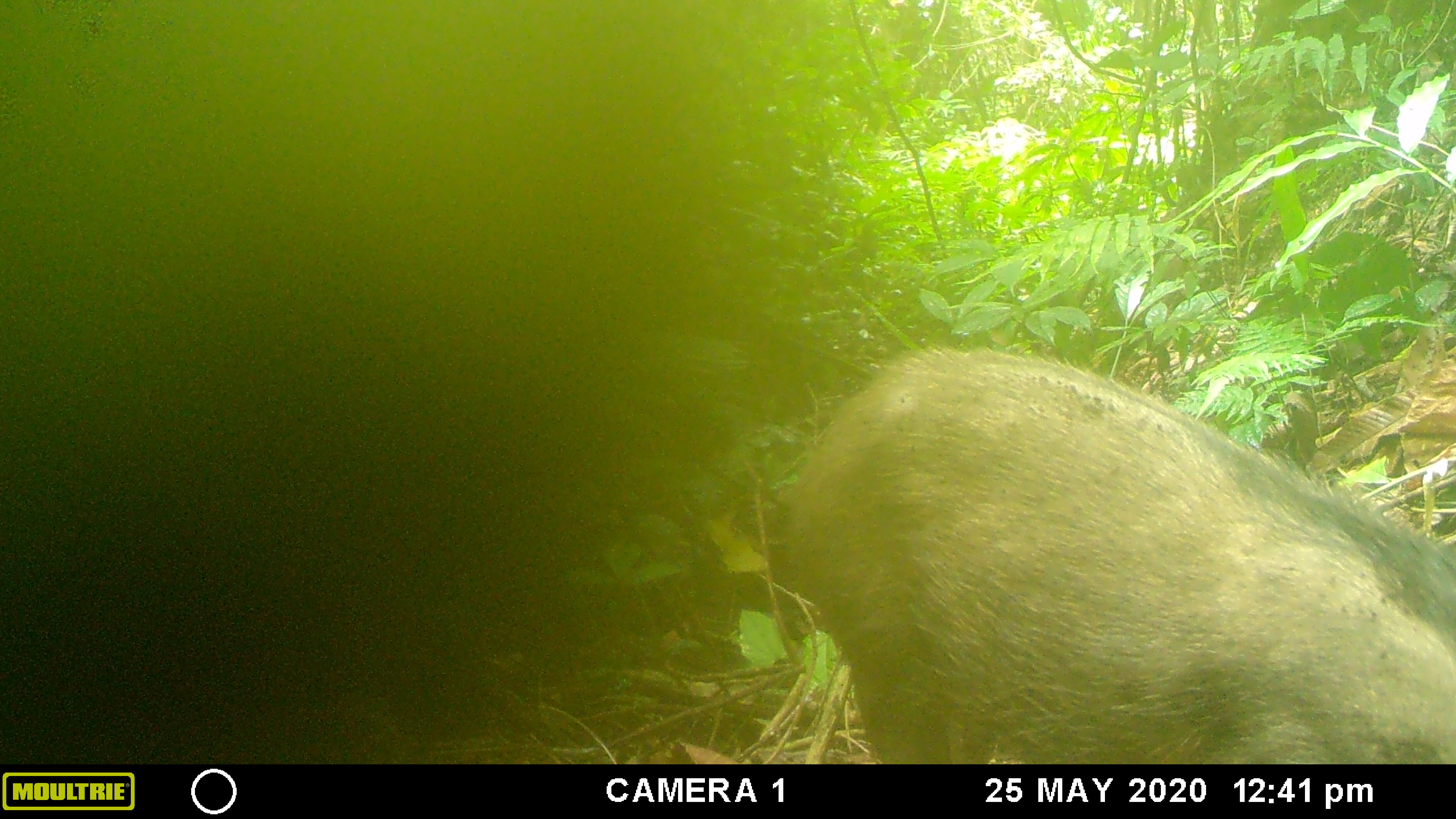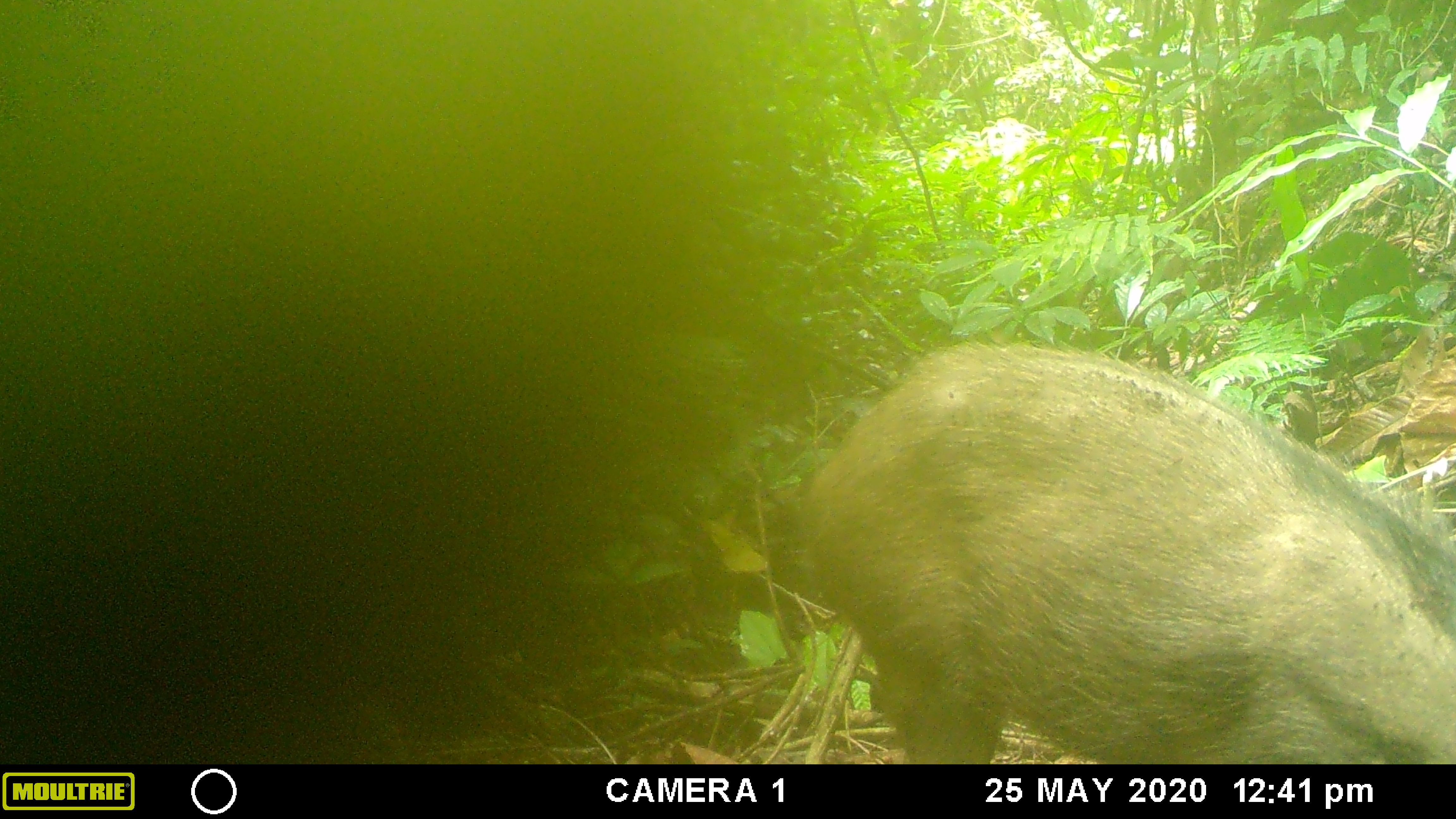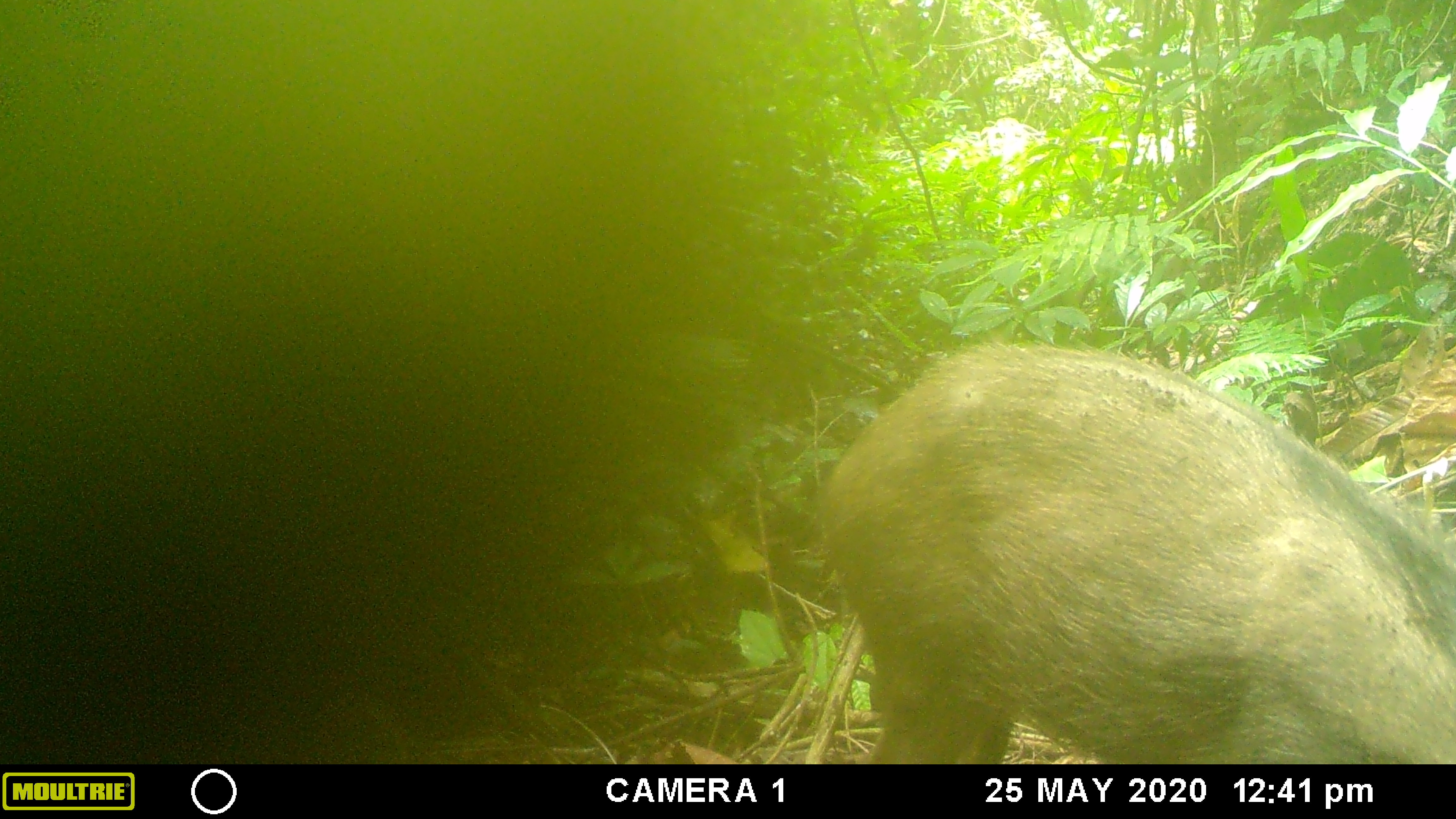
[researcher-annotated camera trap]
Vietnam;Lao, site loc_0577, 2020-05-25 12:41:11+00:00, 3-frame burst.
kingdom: Animalia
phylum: Chordata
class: Mammalia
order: Artiodactyla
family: Suidae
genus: Sus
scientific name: Sus scrofa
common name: eurasian wild pig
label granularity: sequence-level